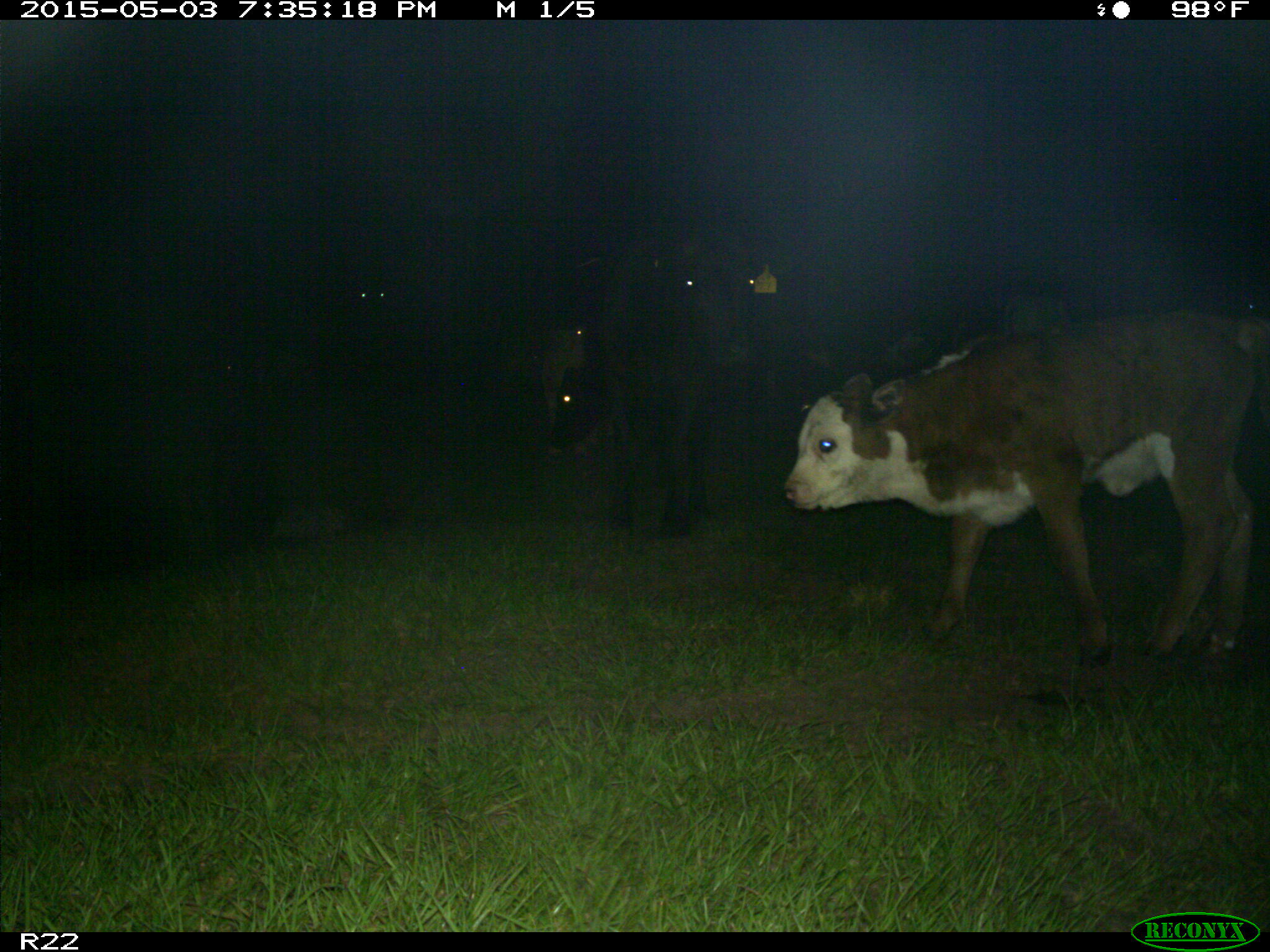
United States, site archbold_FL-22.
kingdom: Animalia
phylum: Chordata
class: Mammalia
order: Artiodactyla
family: Bovidae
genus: Bos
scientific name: Bos taurus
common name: domestic cow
Bos taurus (domestic cow).